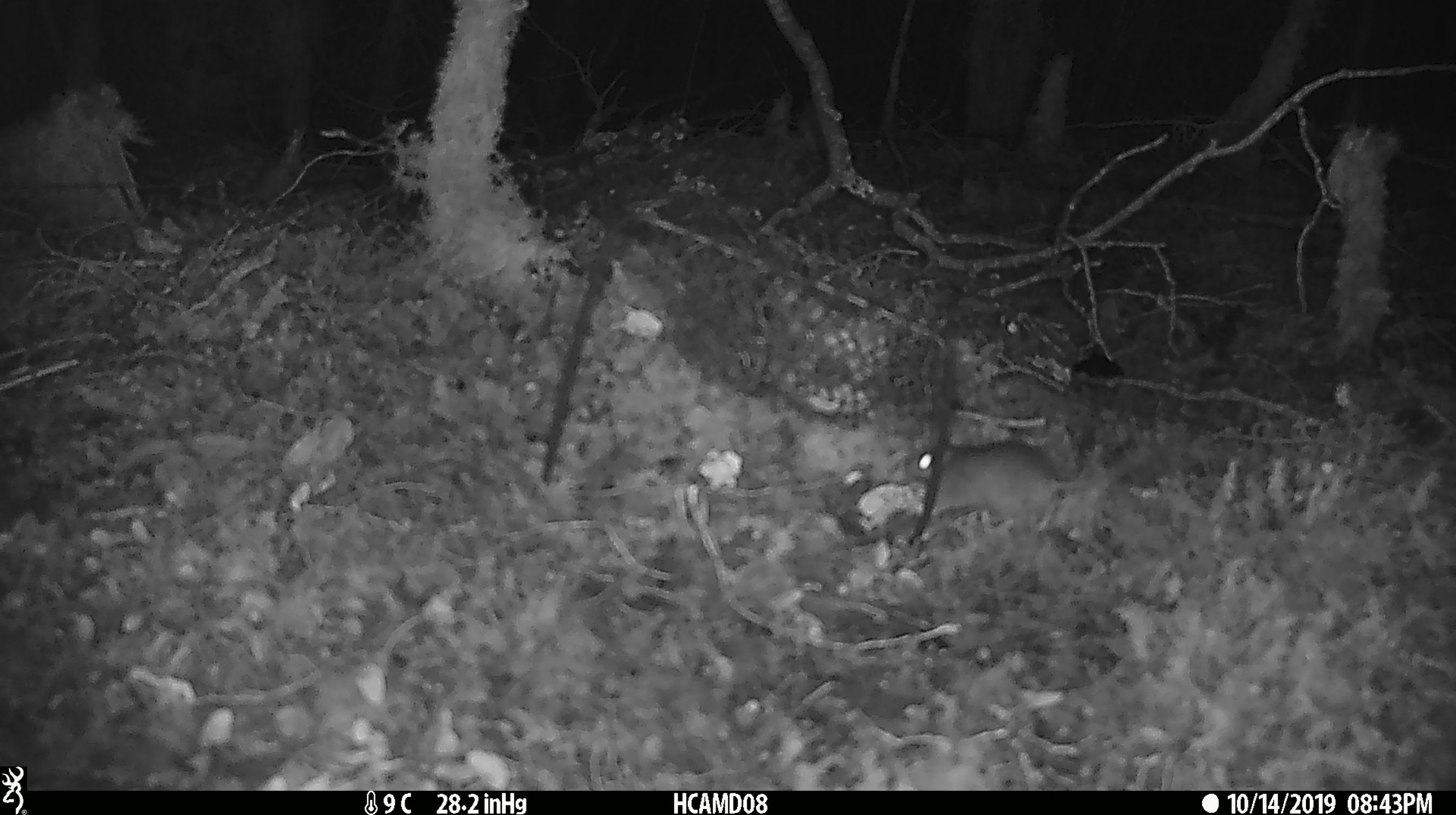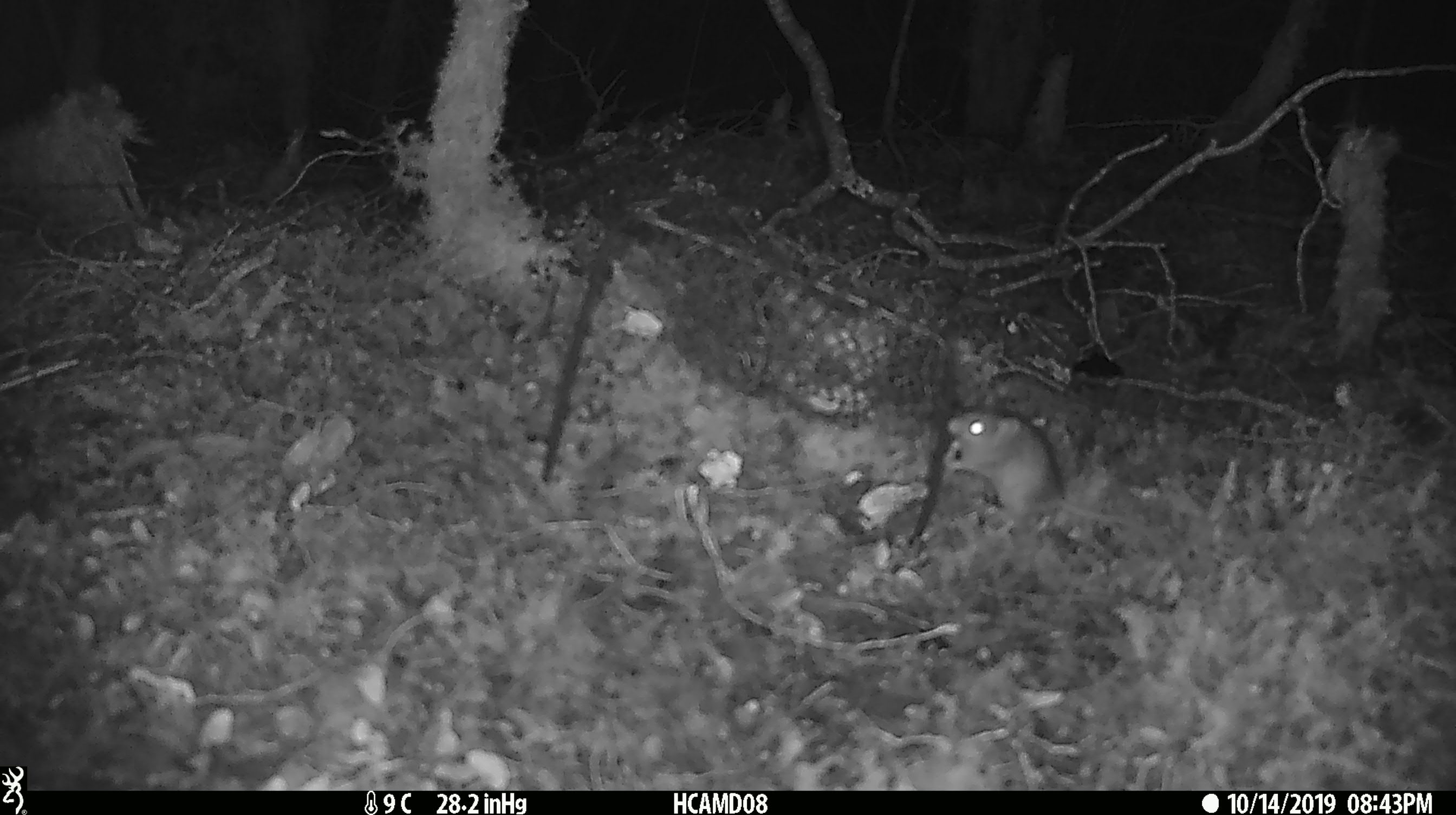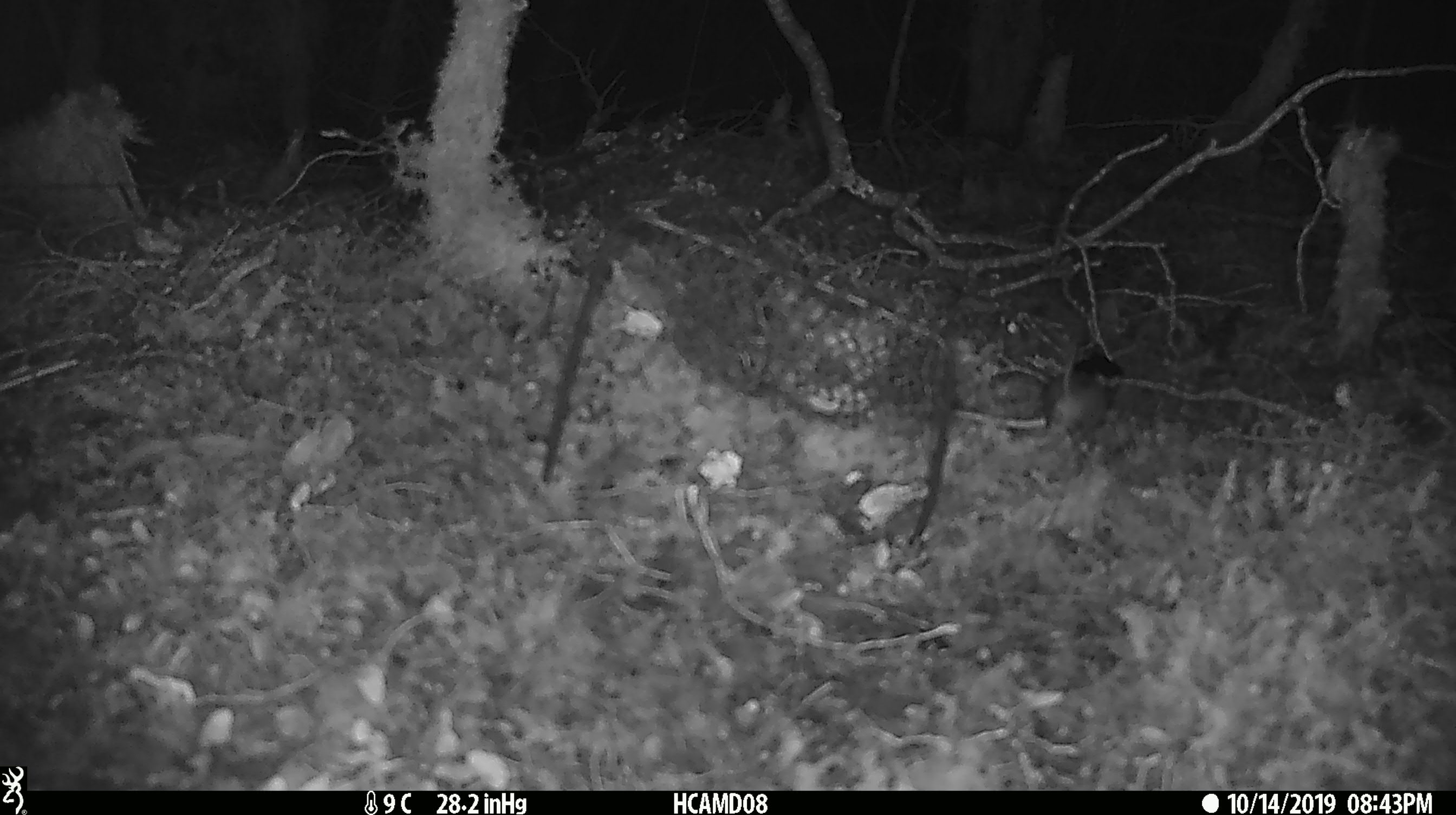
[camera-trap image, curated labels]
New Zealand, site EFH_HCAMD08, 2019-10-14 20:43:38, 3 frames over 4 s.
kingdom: Animalia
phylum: Chordata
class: Mammalia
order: Rodentia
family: Muridae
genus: Mus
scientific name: Mus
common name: mouse